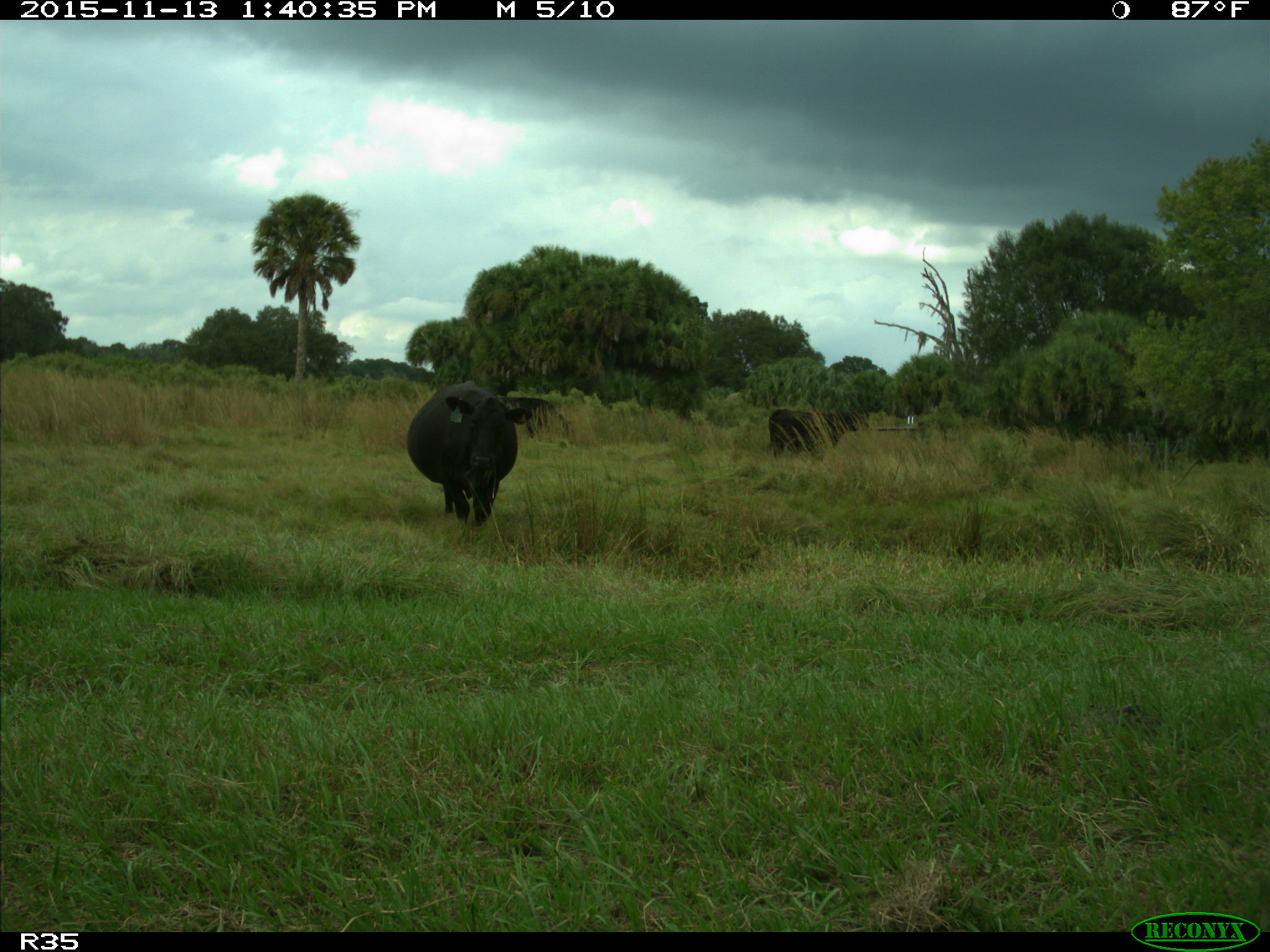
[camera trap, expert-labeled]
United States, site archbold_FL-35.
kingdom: Animalia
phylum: Chordata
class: Mammalia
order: Artiodactyla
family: Bovidae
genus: Bos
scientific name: Bos taurus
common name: domestic cow